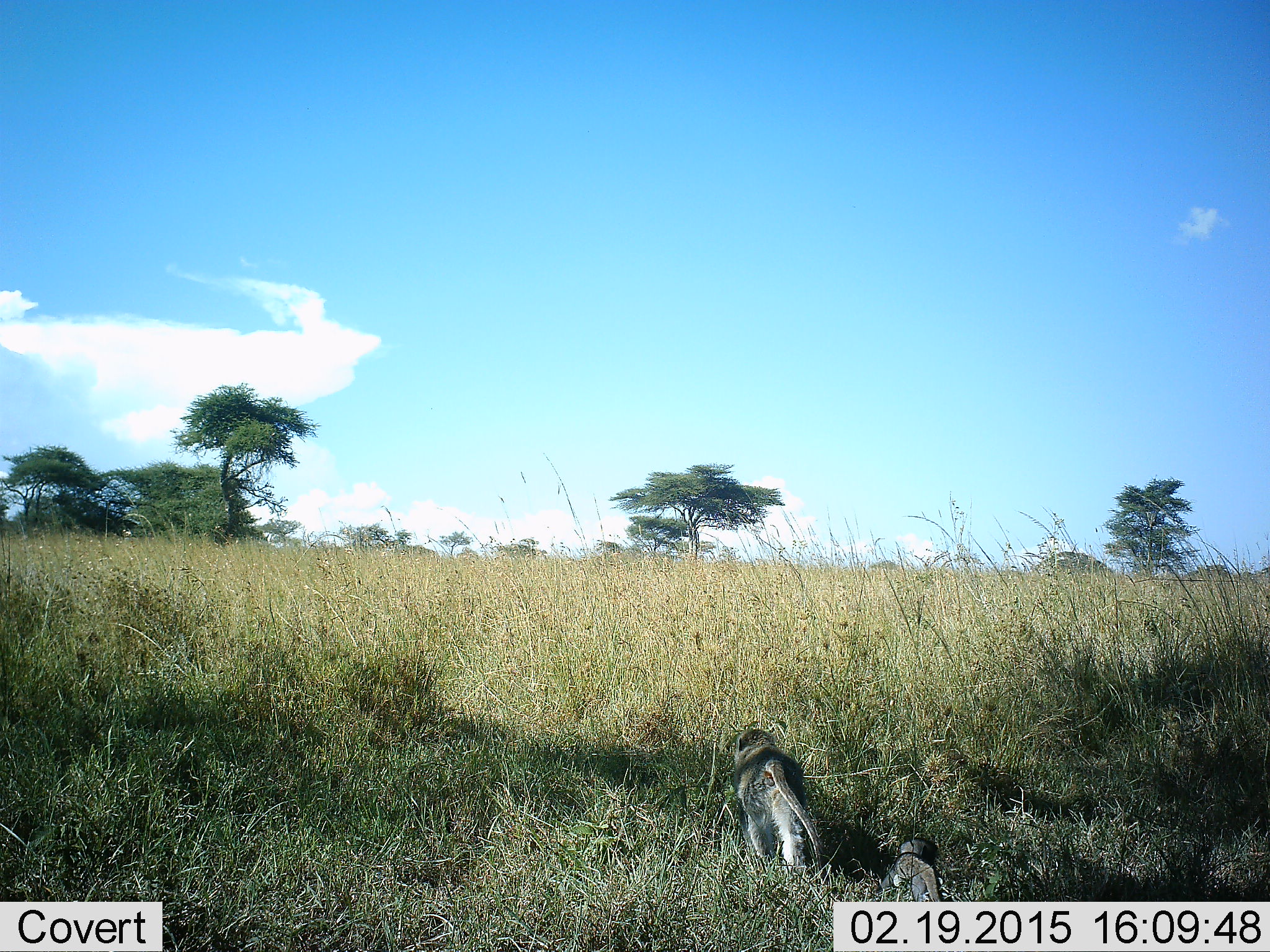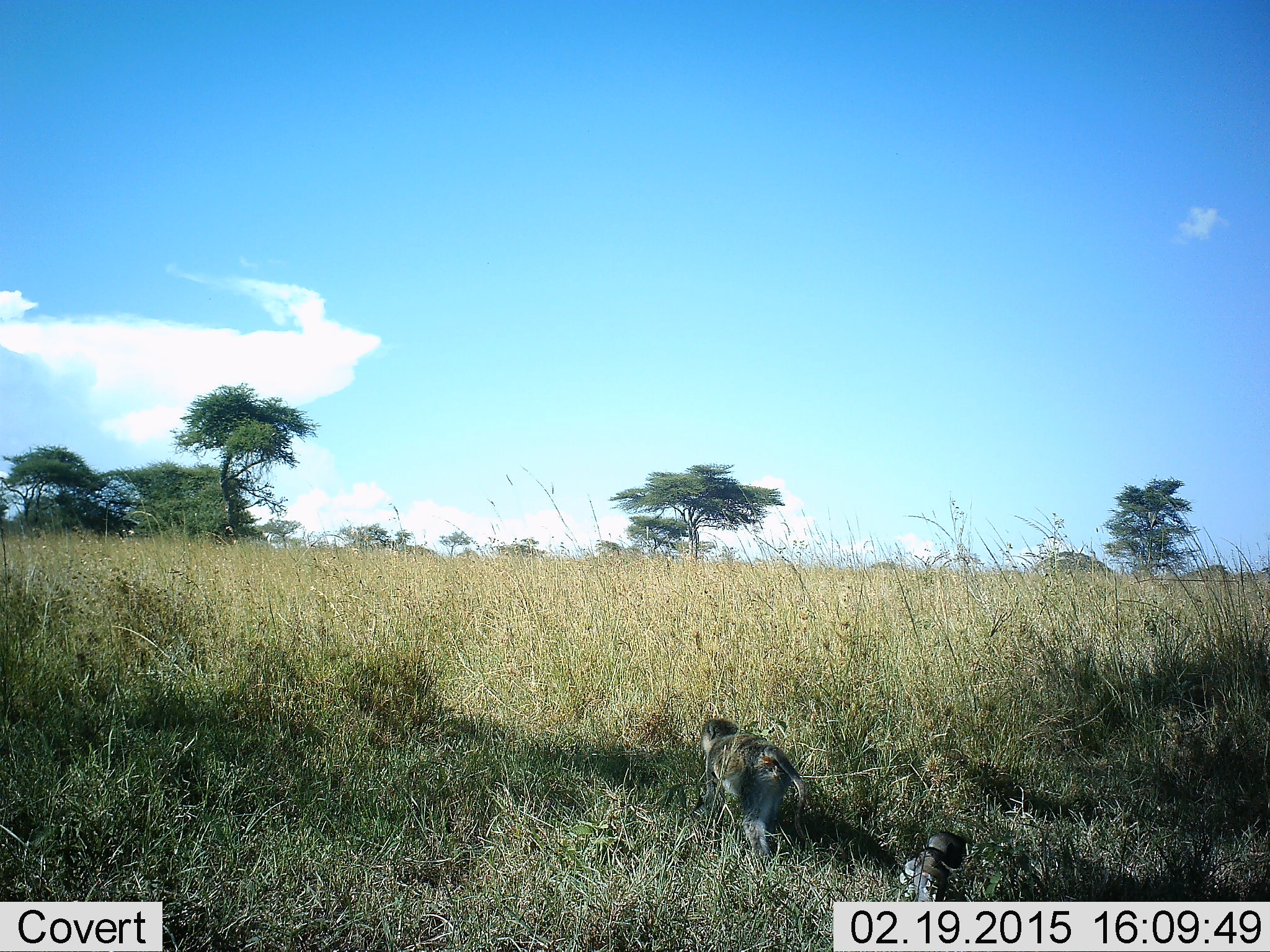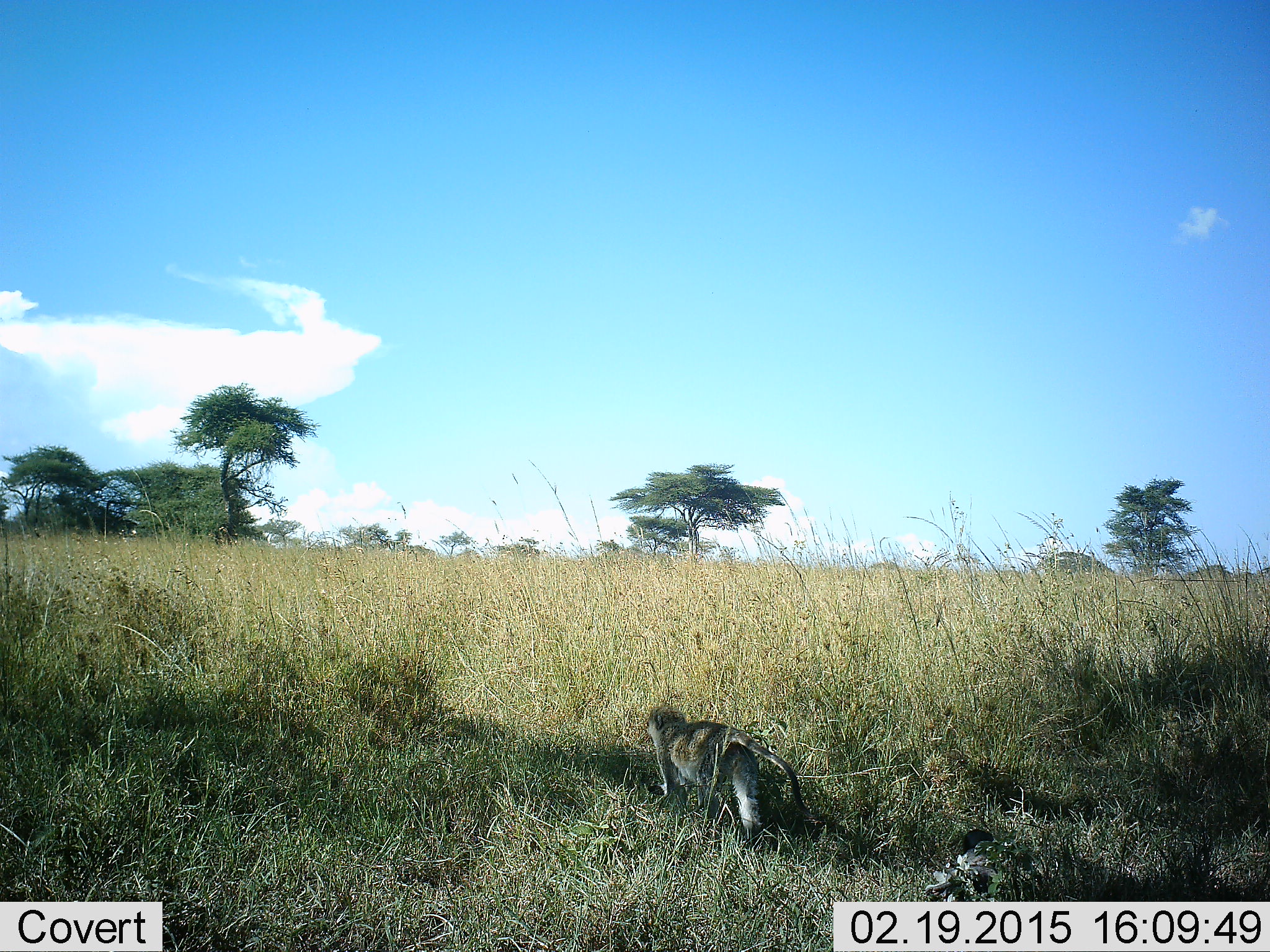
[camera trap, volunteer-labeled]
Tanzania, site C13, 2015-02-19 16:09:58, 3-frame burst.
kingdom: Animalia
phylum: Chordata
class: Mammalia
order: Primates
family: Cercopithecidae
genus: Chlorocebus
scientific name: Chlorocebus pygerythrus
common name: vervet monkey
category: monkeyvervet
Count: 2.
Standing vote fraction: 40%.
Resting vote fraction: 0%.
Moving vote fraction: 100%.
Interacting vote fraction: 0%.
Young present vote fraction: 40%.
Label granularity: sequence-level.